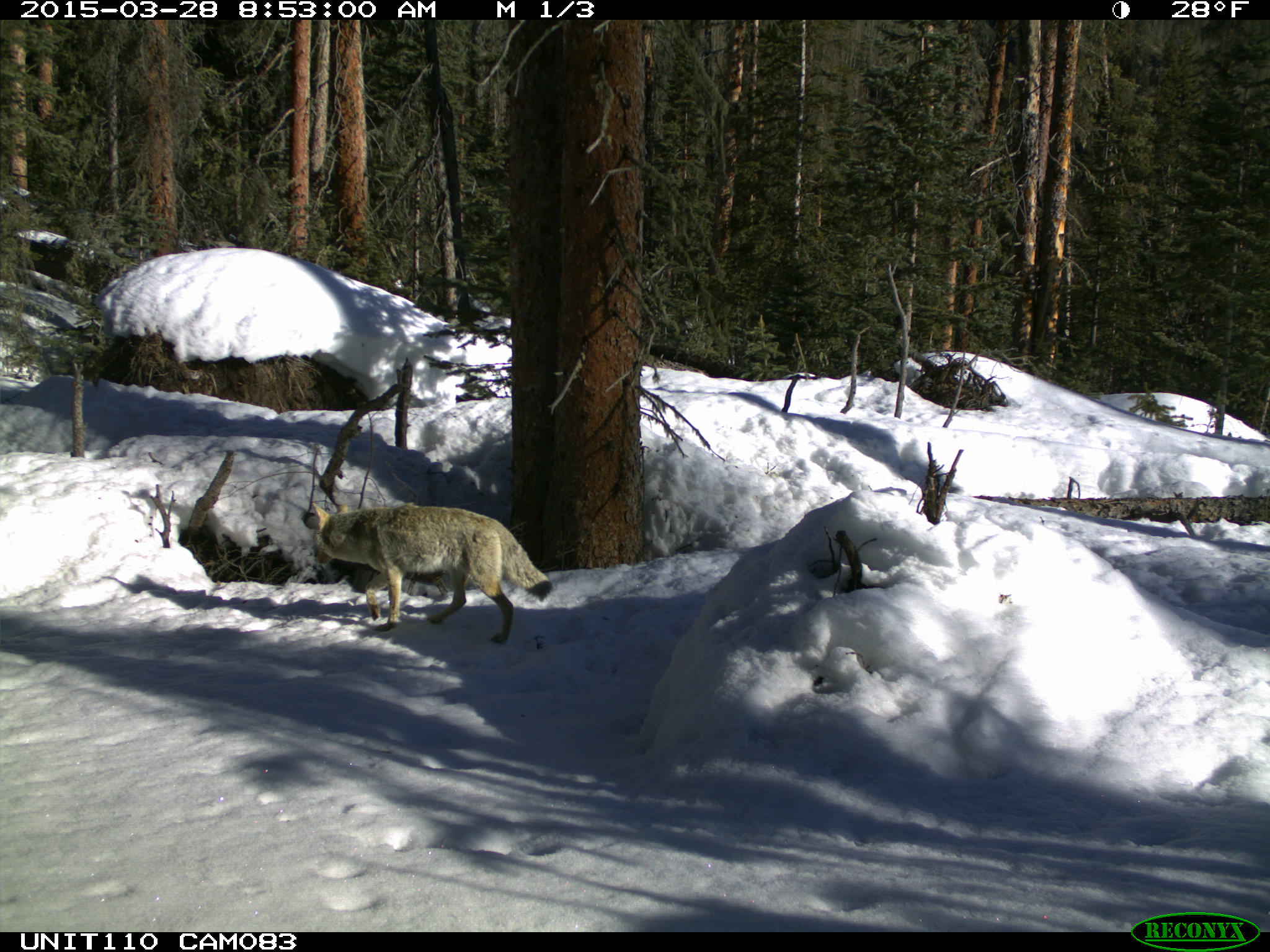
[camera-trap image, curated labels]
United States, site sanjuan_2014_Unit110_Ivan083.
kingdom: Animalia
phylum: Chordata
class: Mammalia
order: Carnivora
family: Canidae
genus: Canis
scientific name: Canis latrans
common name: coyote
Canis latrans (coyote).